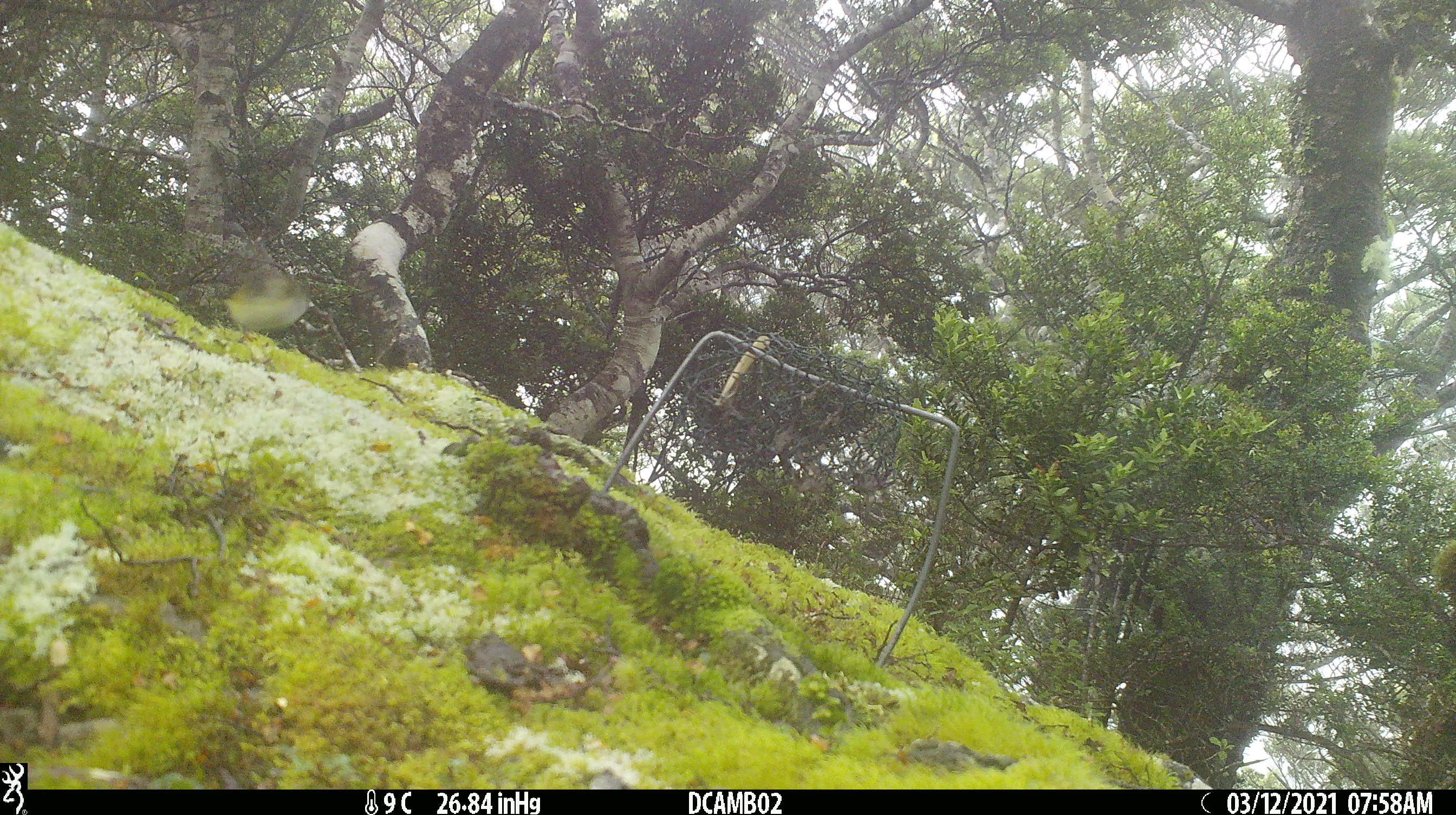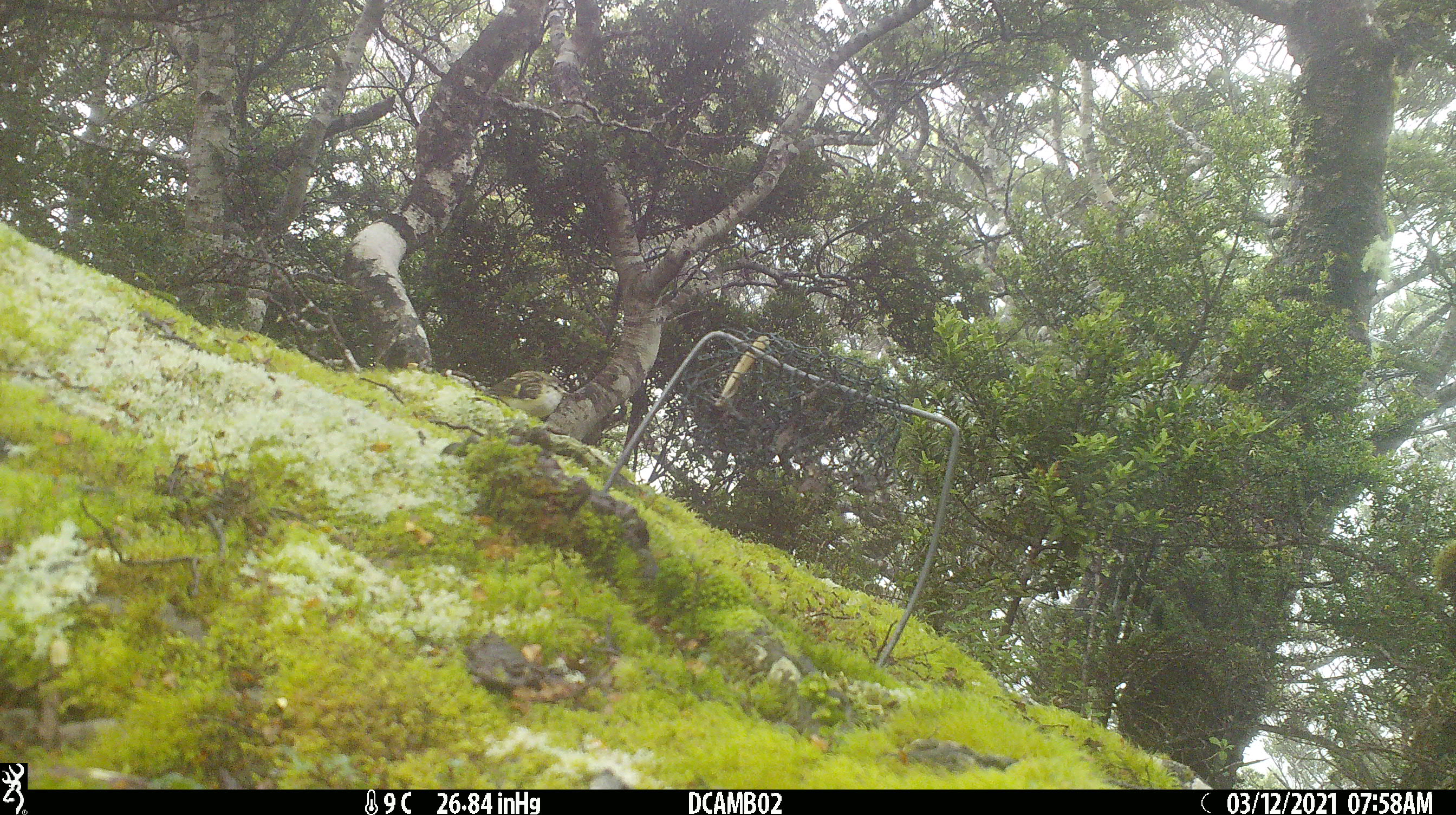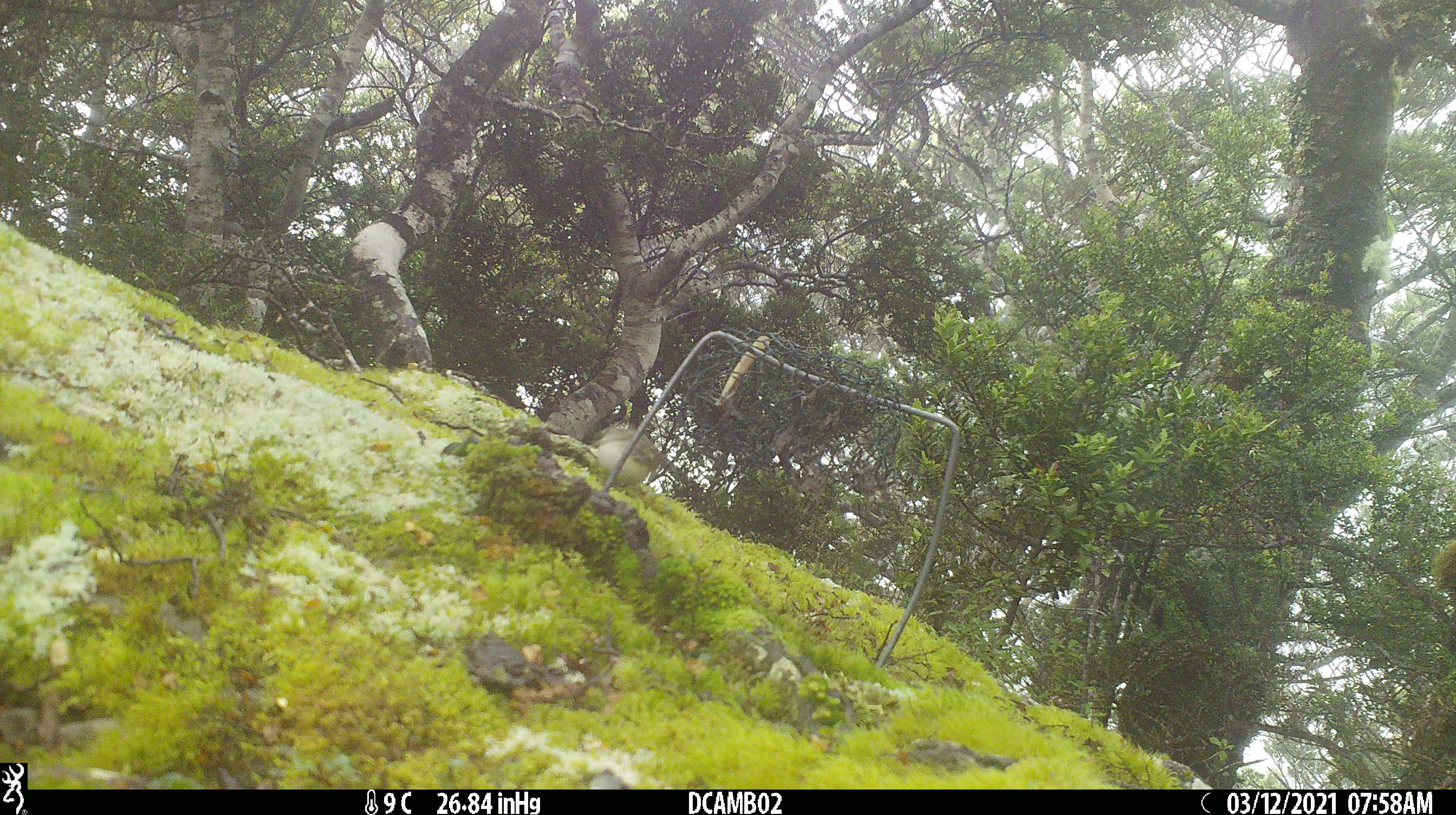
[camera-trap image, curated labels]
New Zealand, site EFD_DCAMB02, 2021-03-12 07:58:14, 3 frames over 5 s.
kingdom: Animalia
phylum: Chordata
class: Aves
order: Passeriformes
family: Acanthisittidae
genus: Acanthisitta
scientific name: Acanthisitta chloris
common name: rifleman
Rifleman (Acanthisitta chloris).